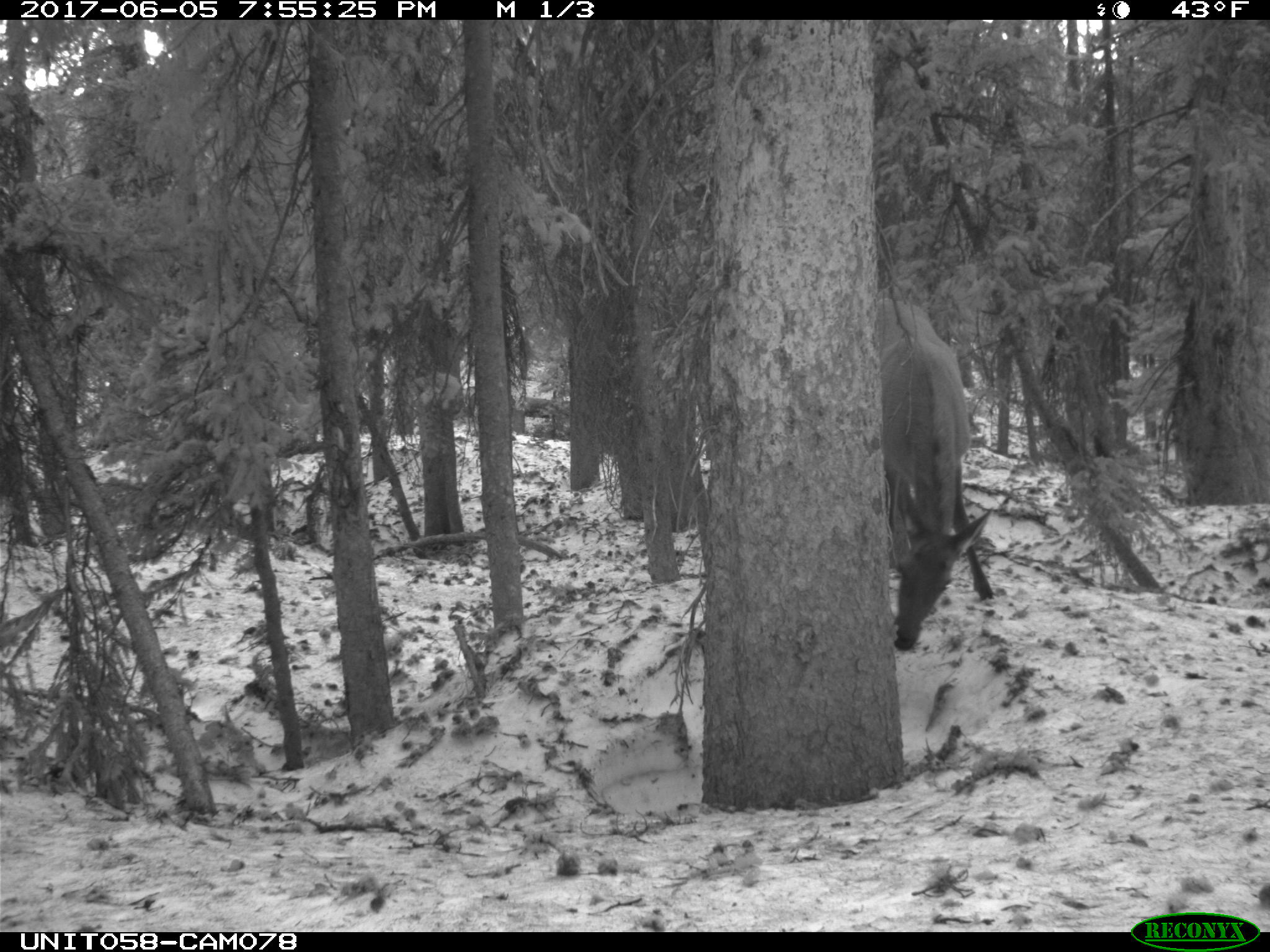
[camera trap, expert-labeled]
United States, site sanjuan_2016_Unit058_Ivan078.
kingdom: Animalia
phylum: Chordata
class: Mammalia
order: Artiodactyla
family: Cervidae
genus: Cervus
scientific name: Cervus elaphus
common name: red deer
Cervus elaphus (red deer).